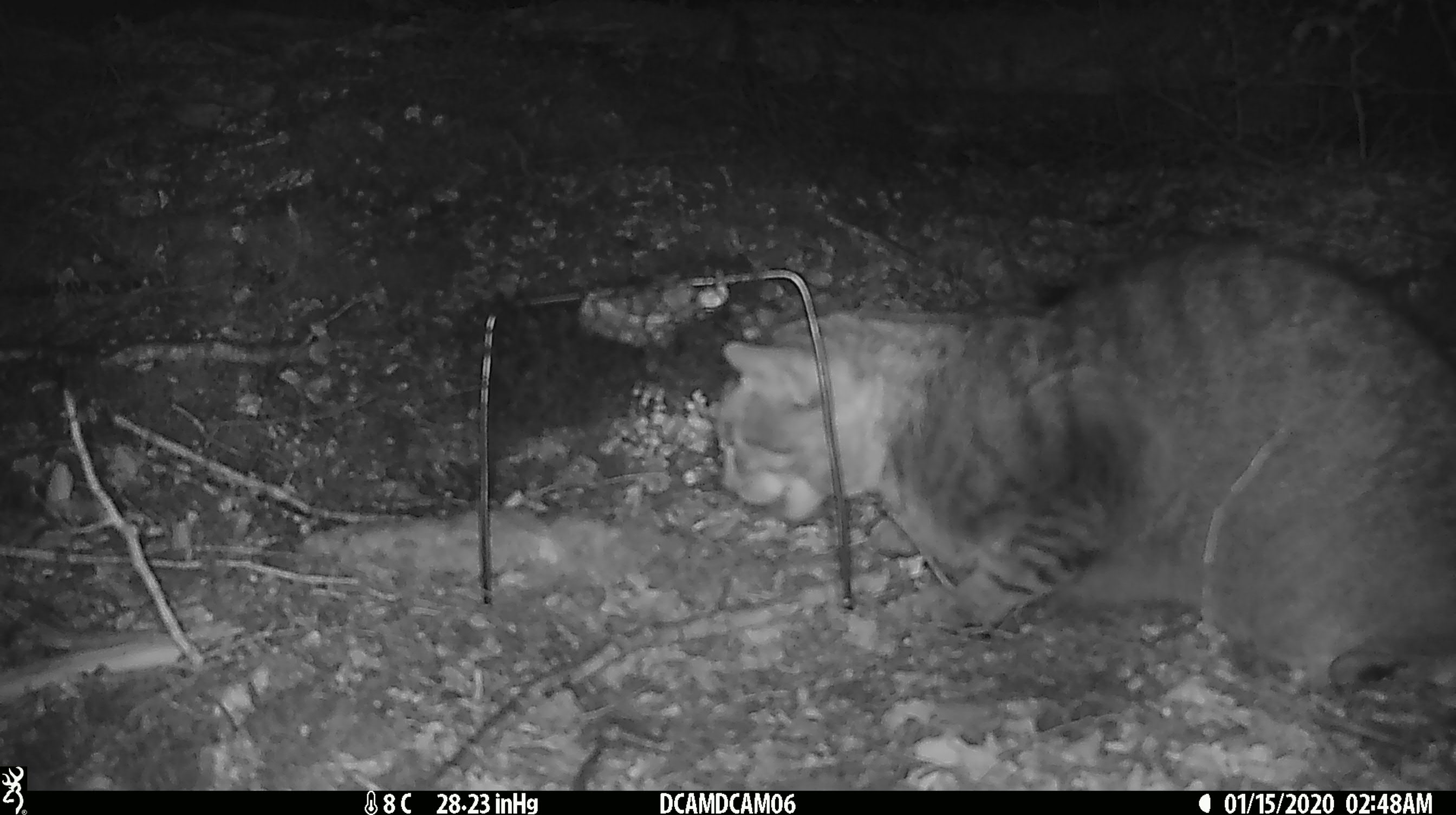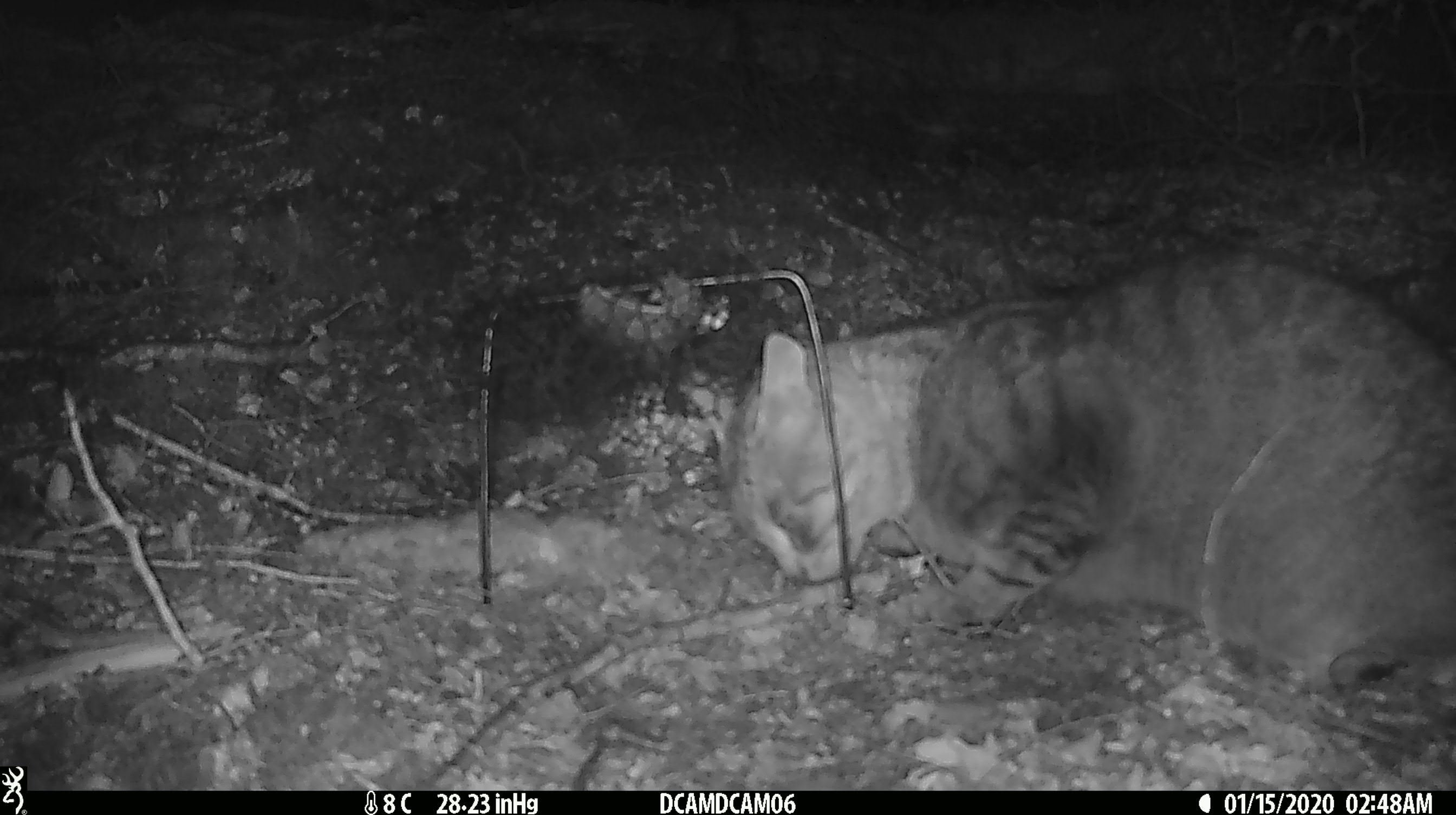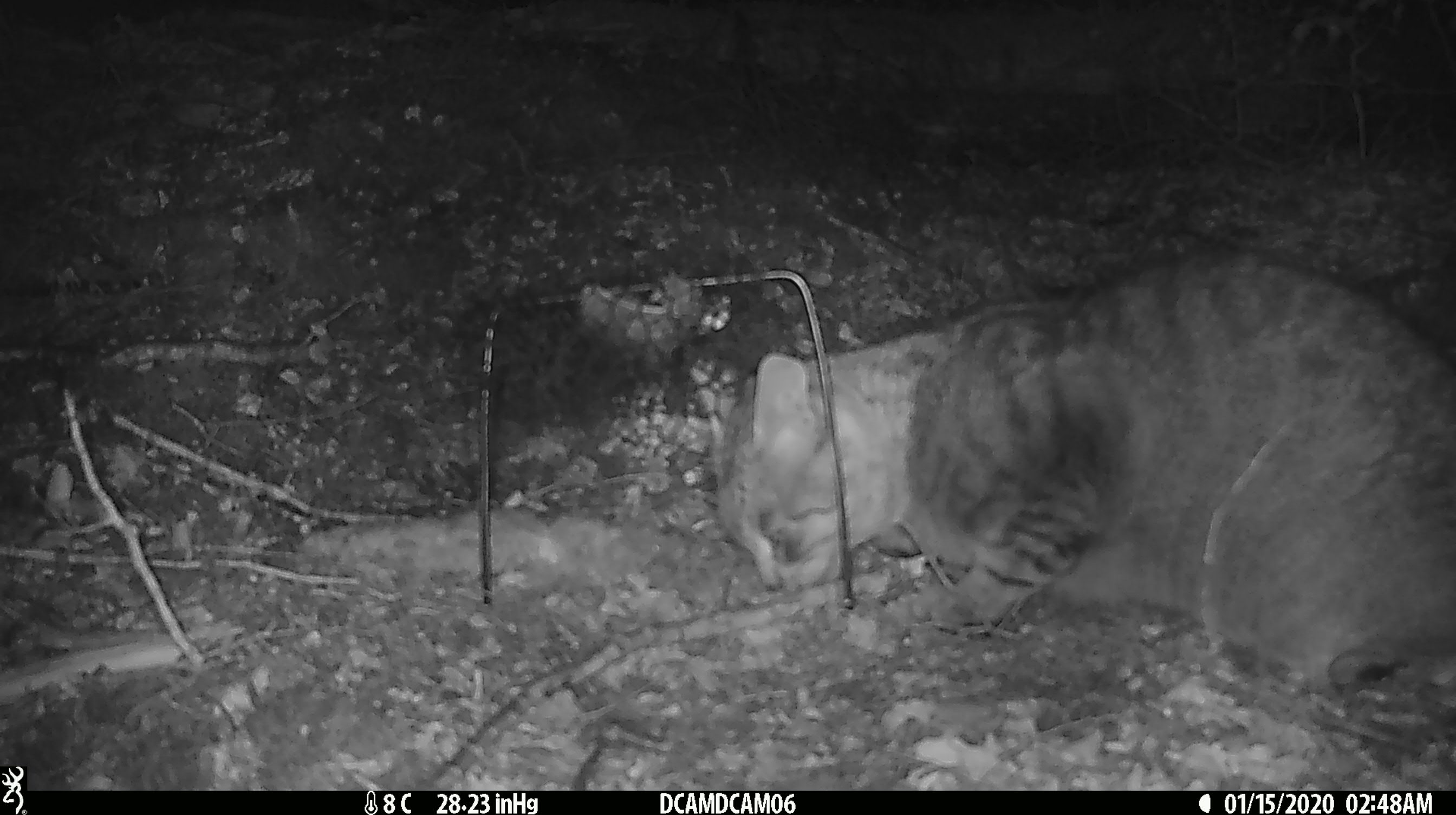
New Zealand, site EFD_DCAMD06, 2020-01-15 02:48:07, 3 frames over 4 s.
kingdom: Animalia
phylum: Chordata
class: Mammalia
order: Carnivora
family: Felidae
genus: Felis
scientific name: Felis catus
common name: domestic cat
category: cat